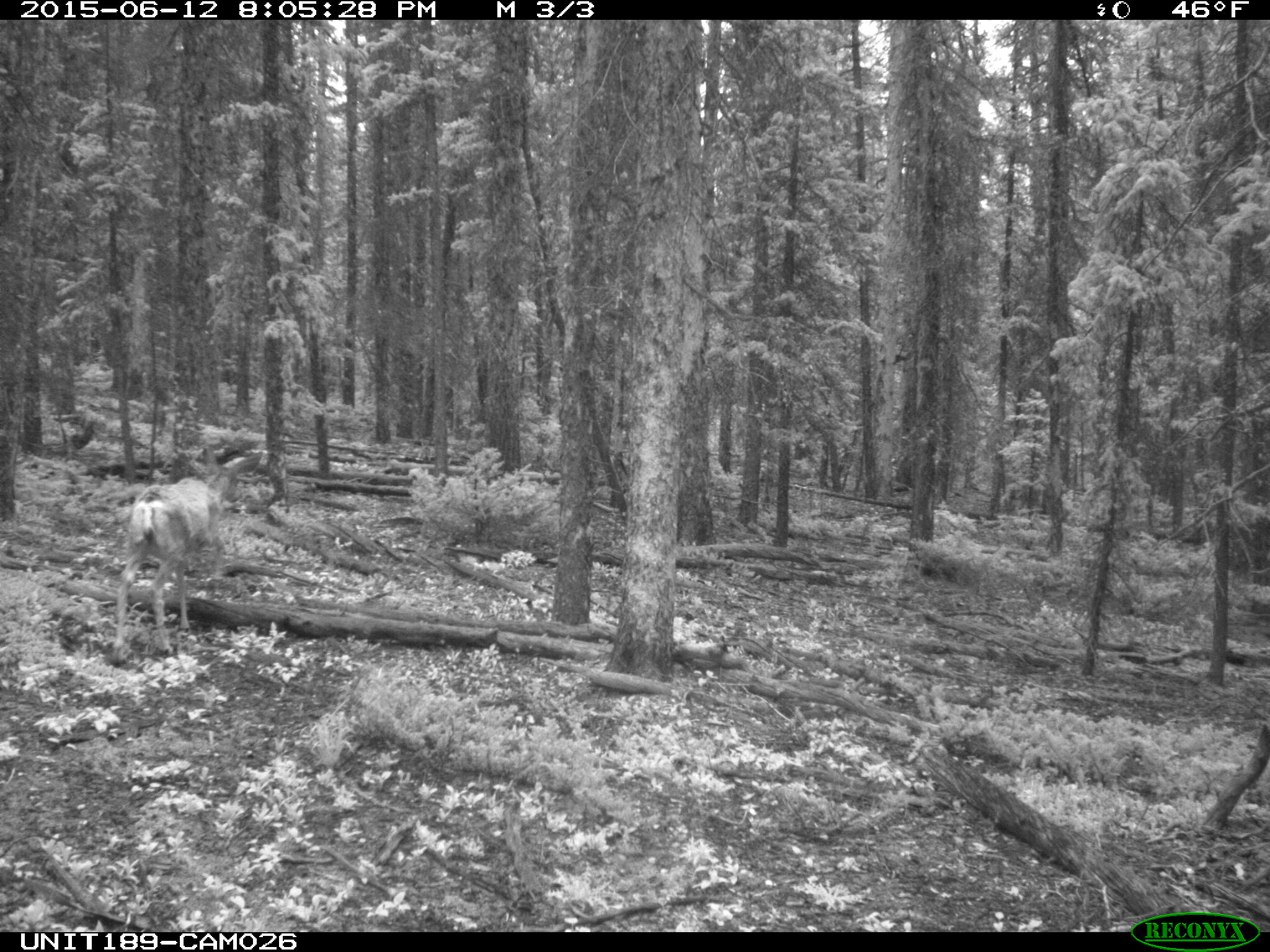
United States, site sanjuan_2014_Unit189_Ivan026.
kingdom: Animalia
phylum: Chordata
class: Mammalia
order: Artiodactyla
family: Cervidae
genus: Odocoileus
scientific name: Odocoileus hemionus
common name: mule deer